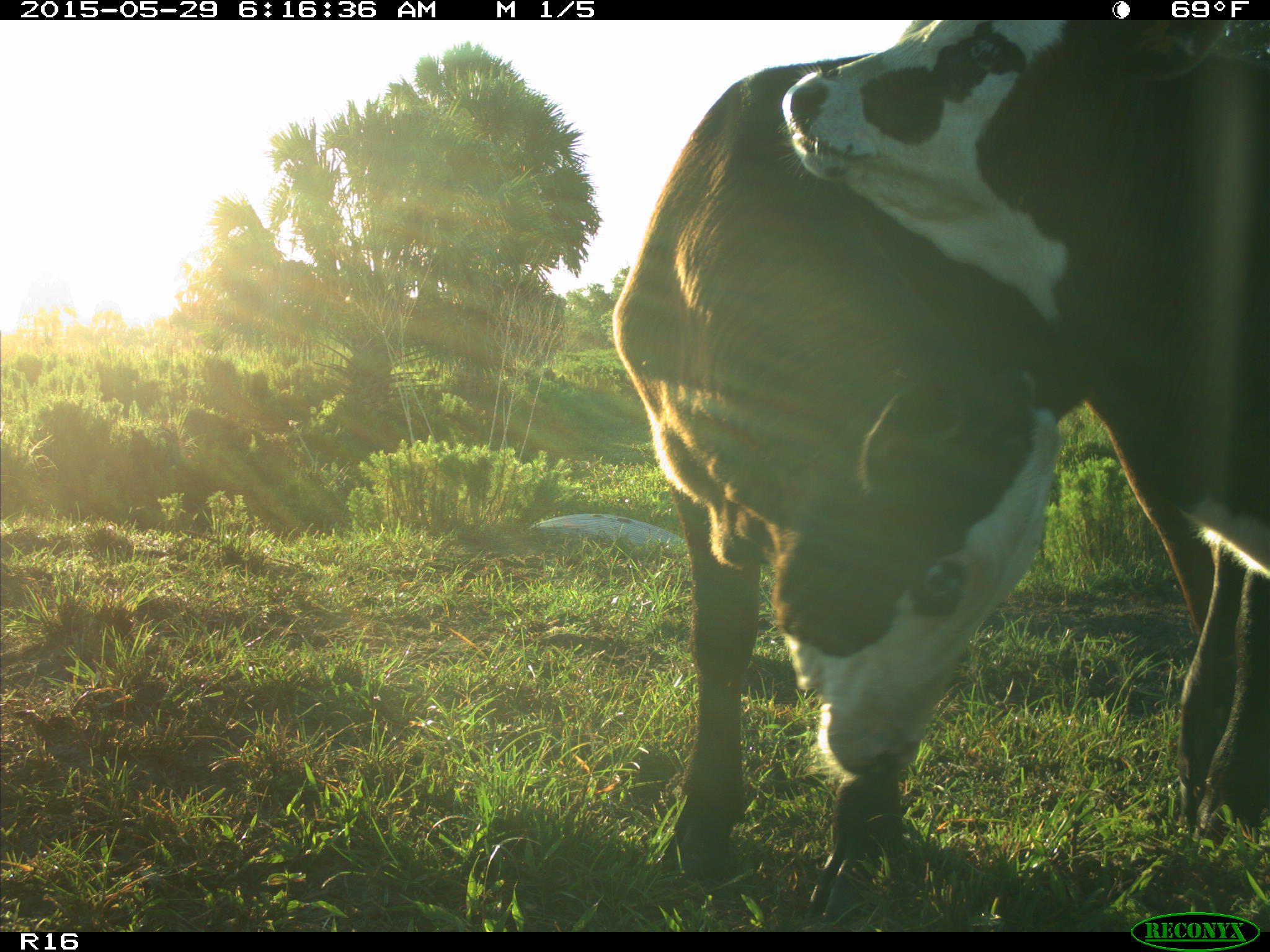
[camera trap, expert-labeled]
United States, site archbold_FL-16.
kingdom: Animalia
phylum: Chordata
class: Mammalia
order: Artiodactyla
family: Bovidae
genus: Bos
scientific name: Bos taurus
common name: domestic cow